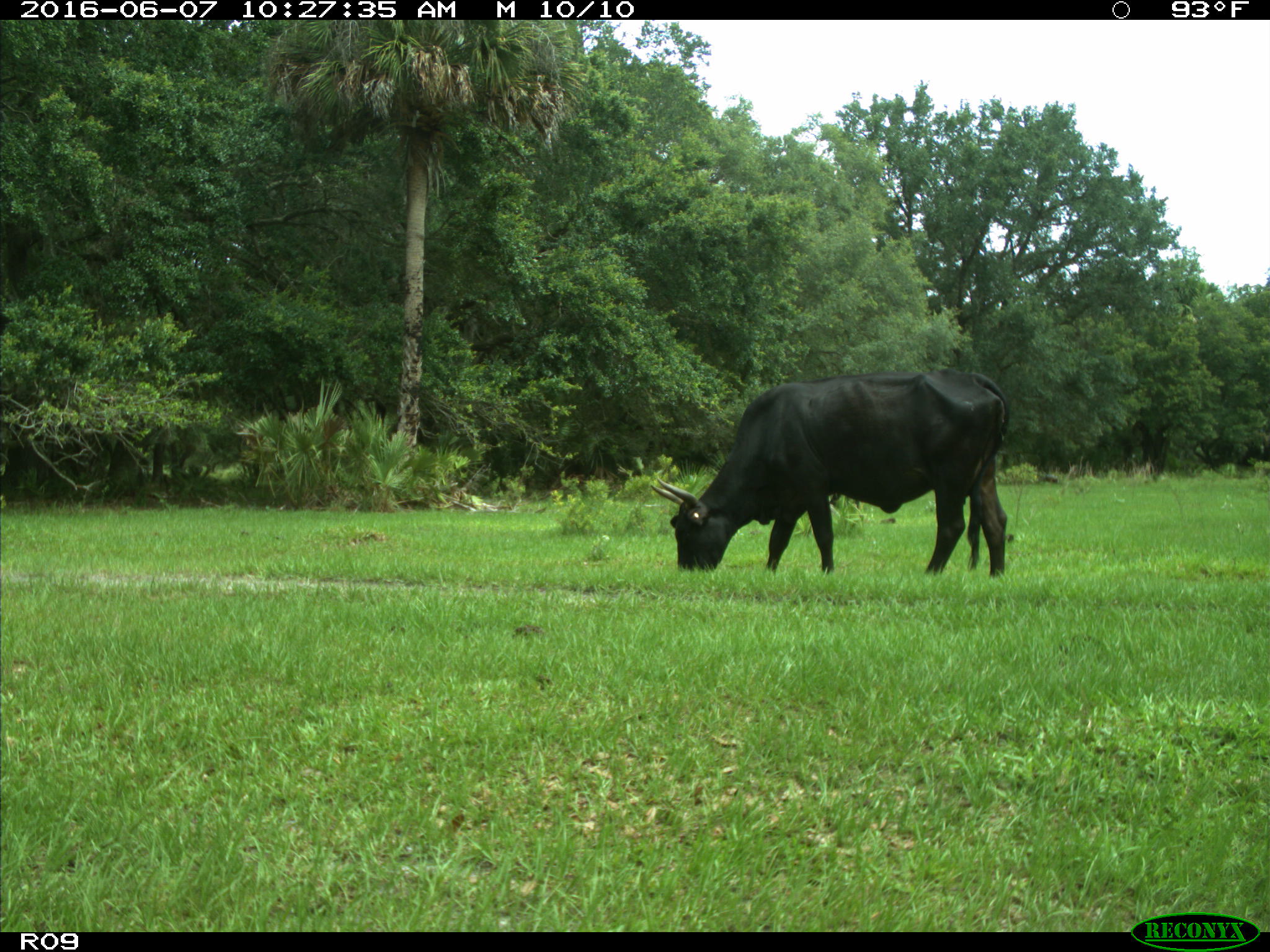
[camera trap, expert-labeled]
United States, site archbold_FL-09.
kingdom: Animalia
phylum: Chordata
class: Mammalia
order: Artiodactyla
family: Bovidae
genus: Bos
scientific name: Bos taurus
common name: domestic cow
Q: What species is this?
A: Bos taurus (domestic cow).